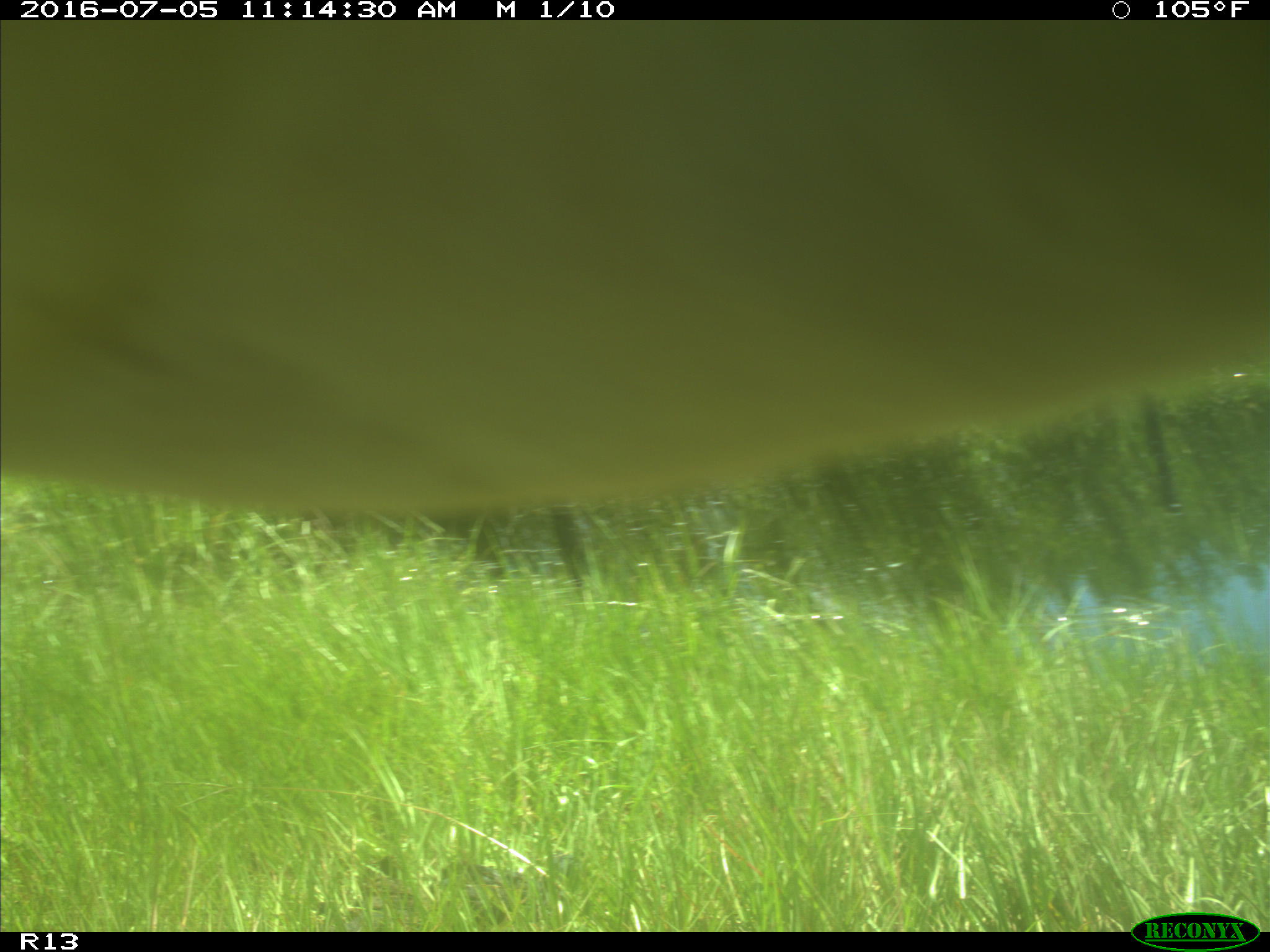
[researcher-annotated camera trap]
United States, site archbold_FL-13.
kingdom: Animalia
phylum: Chordata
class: Mammalia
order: Artiodactyla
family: Bovidae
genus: Bos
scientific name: Bos taurus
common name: domestic cow